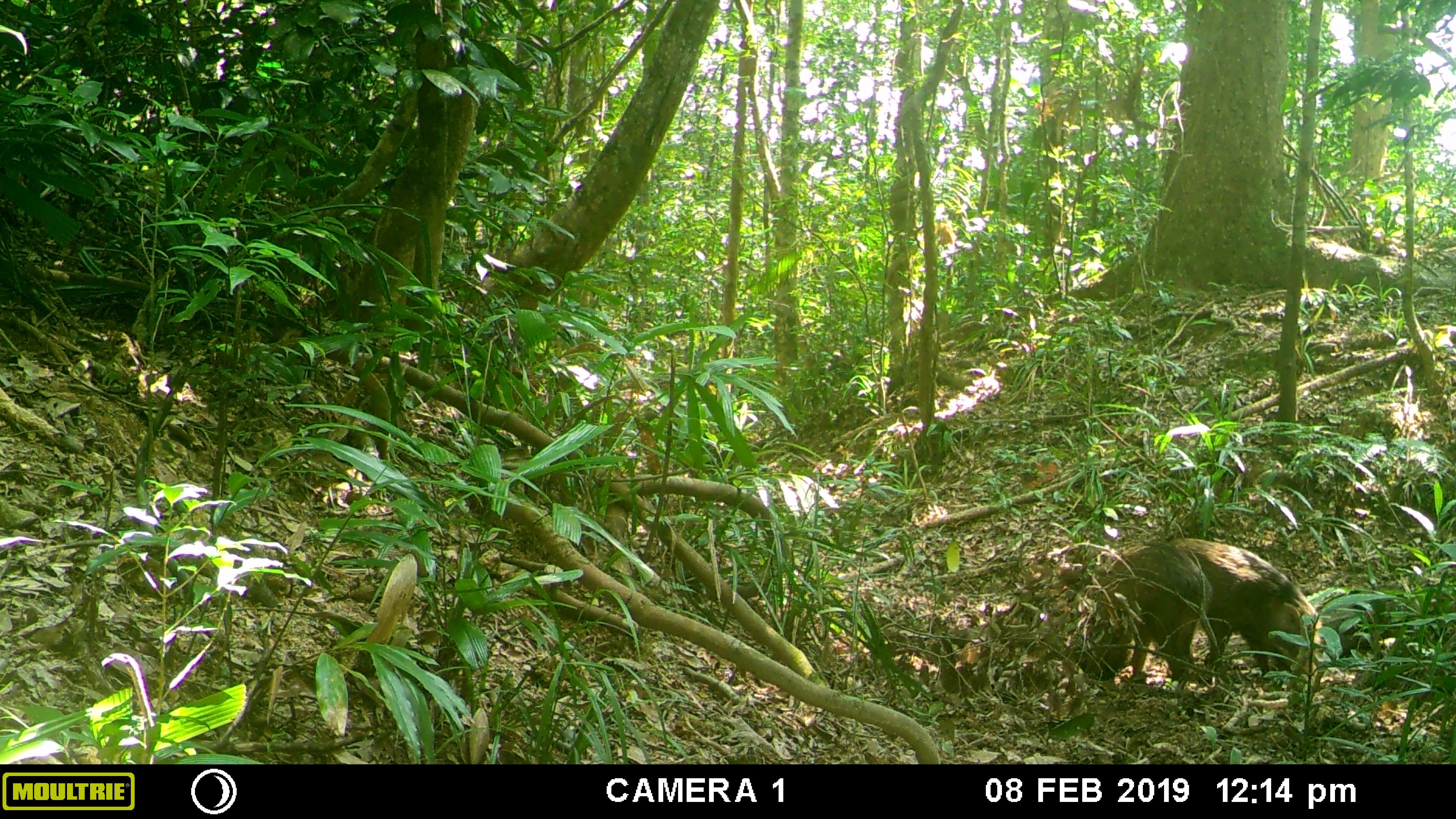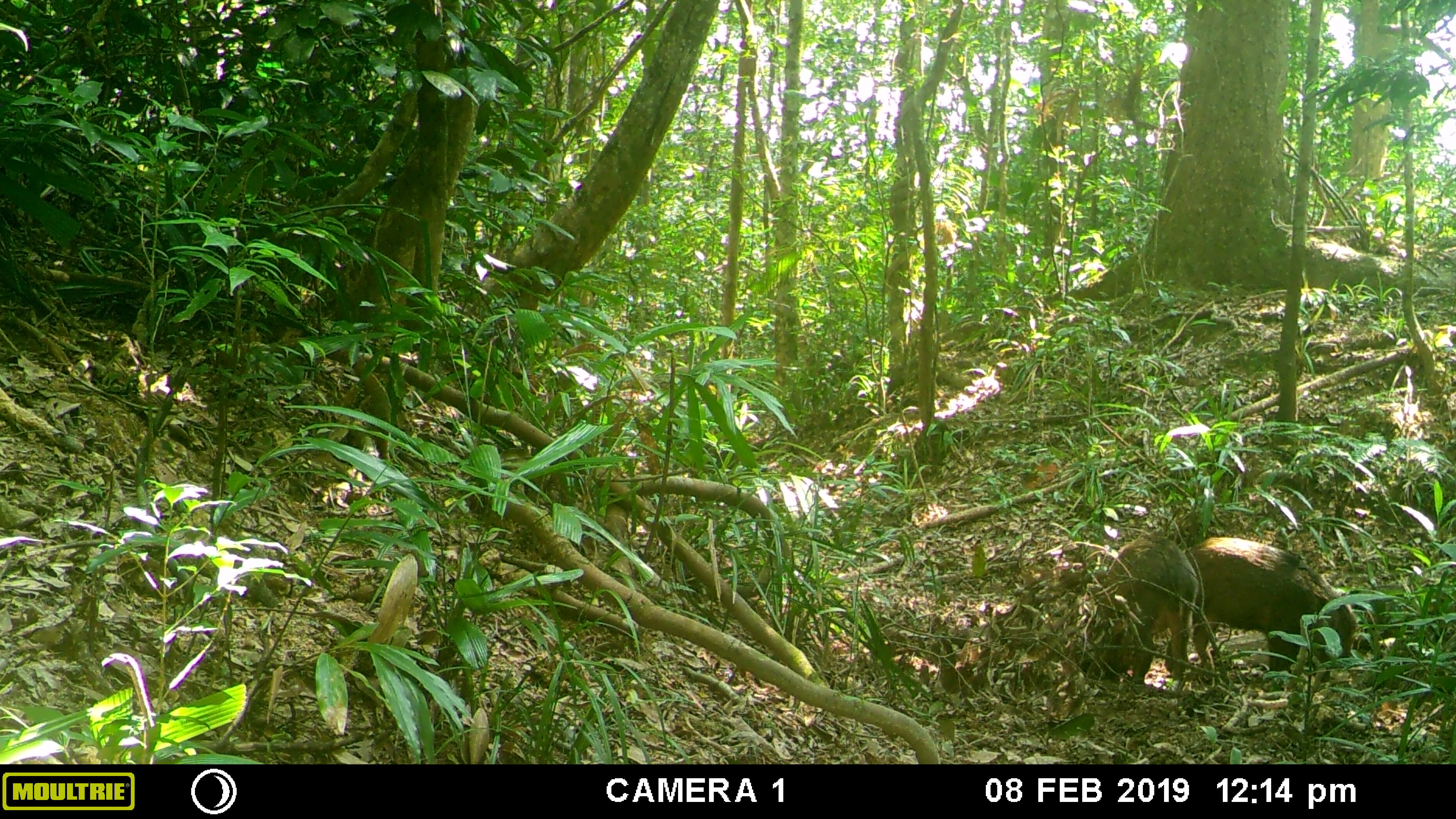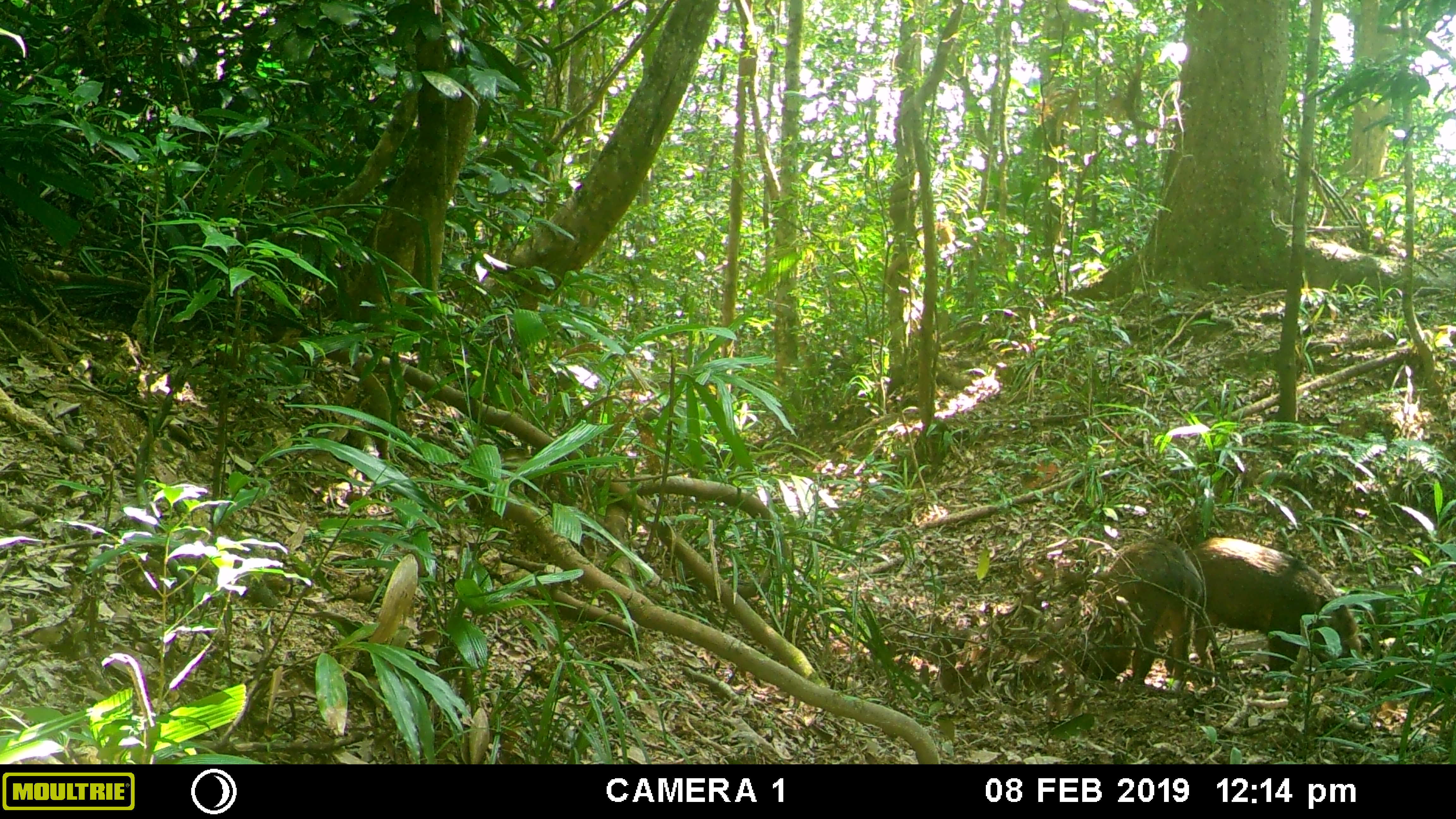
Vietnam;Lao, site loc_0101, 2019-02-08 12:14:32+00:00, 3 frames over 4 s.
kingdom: Animalia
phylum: Chordata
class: Mammalia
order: Artiodactyla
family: Suidae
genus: Sus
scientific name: Sus scrofa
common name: eurasian wild pig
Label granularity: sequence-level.